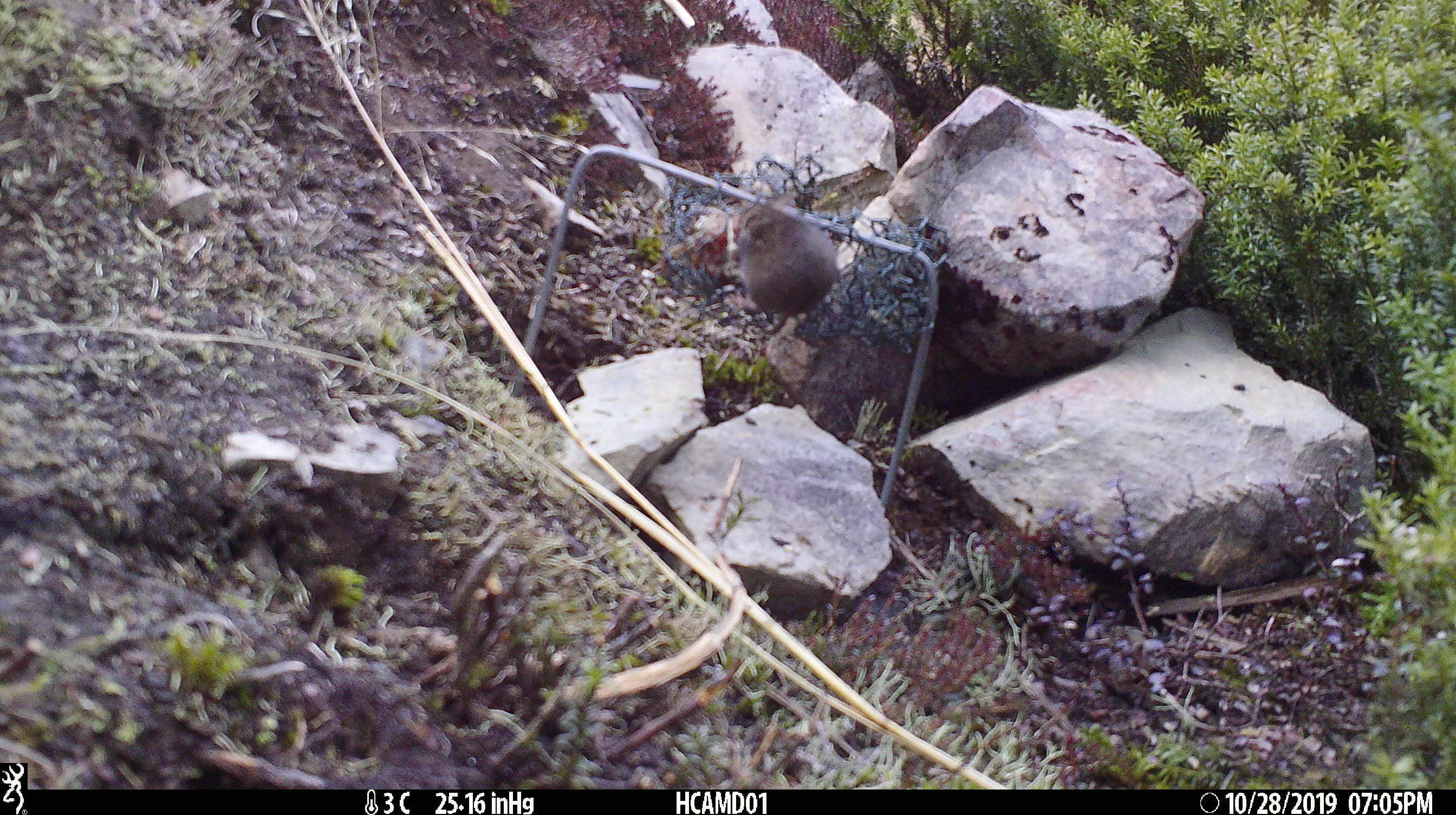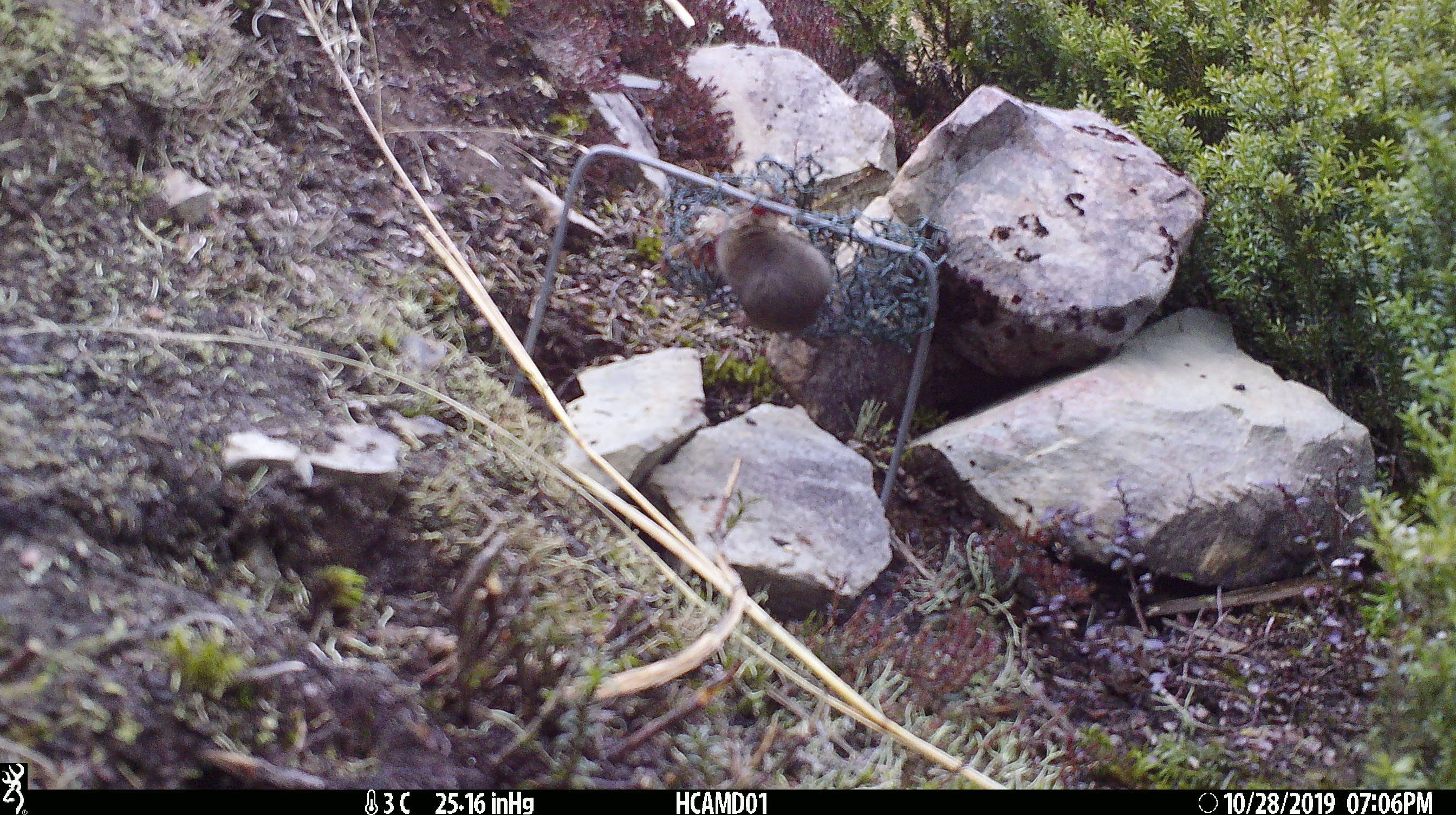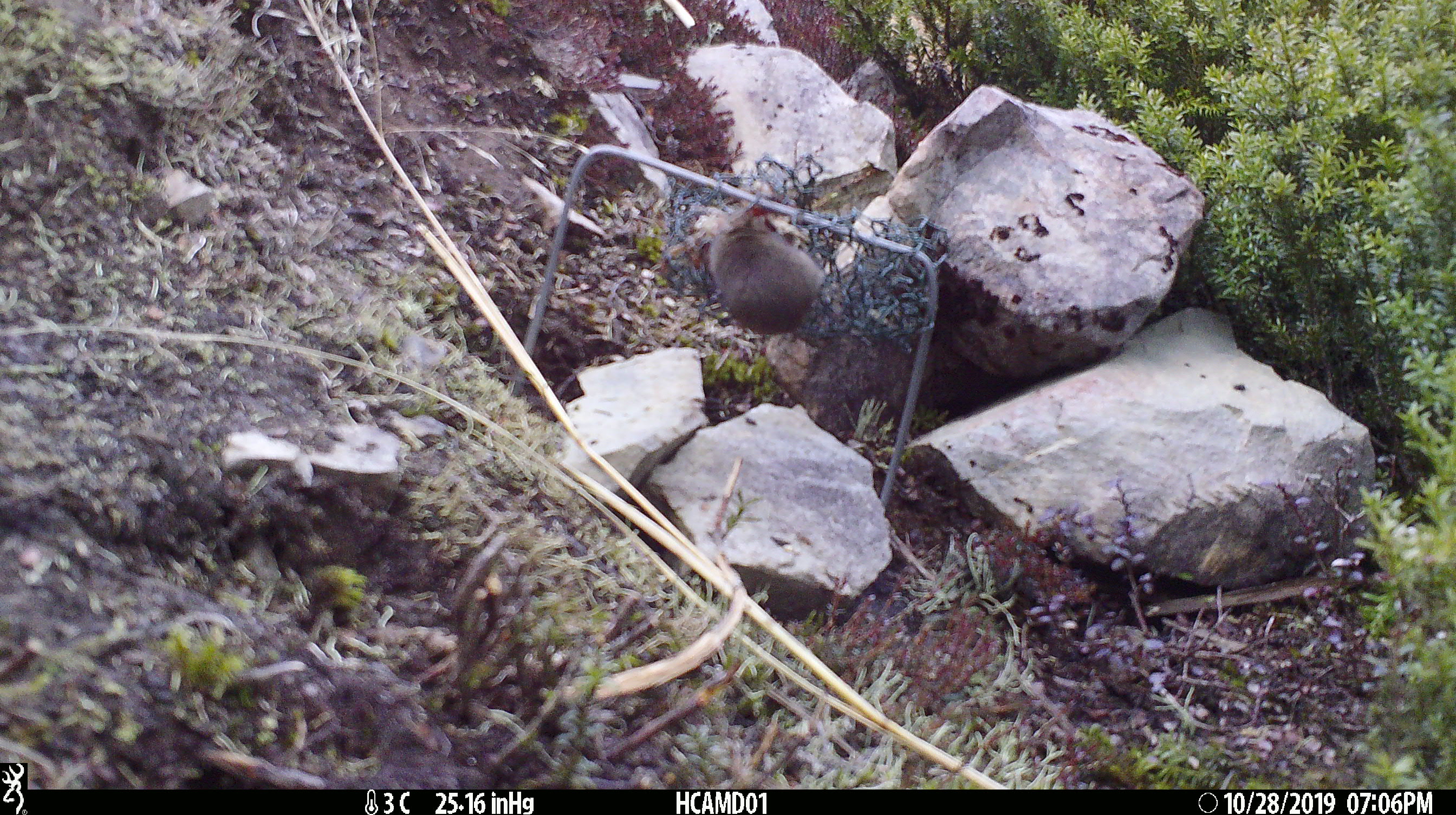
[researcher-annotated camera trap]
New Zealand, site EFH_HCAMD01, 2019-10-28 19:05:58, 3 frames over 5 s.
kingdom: Animalia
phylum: Chordata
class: Mammalia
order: Rodentia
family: Muridae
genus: Mus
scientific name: Mus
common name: mouse